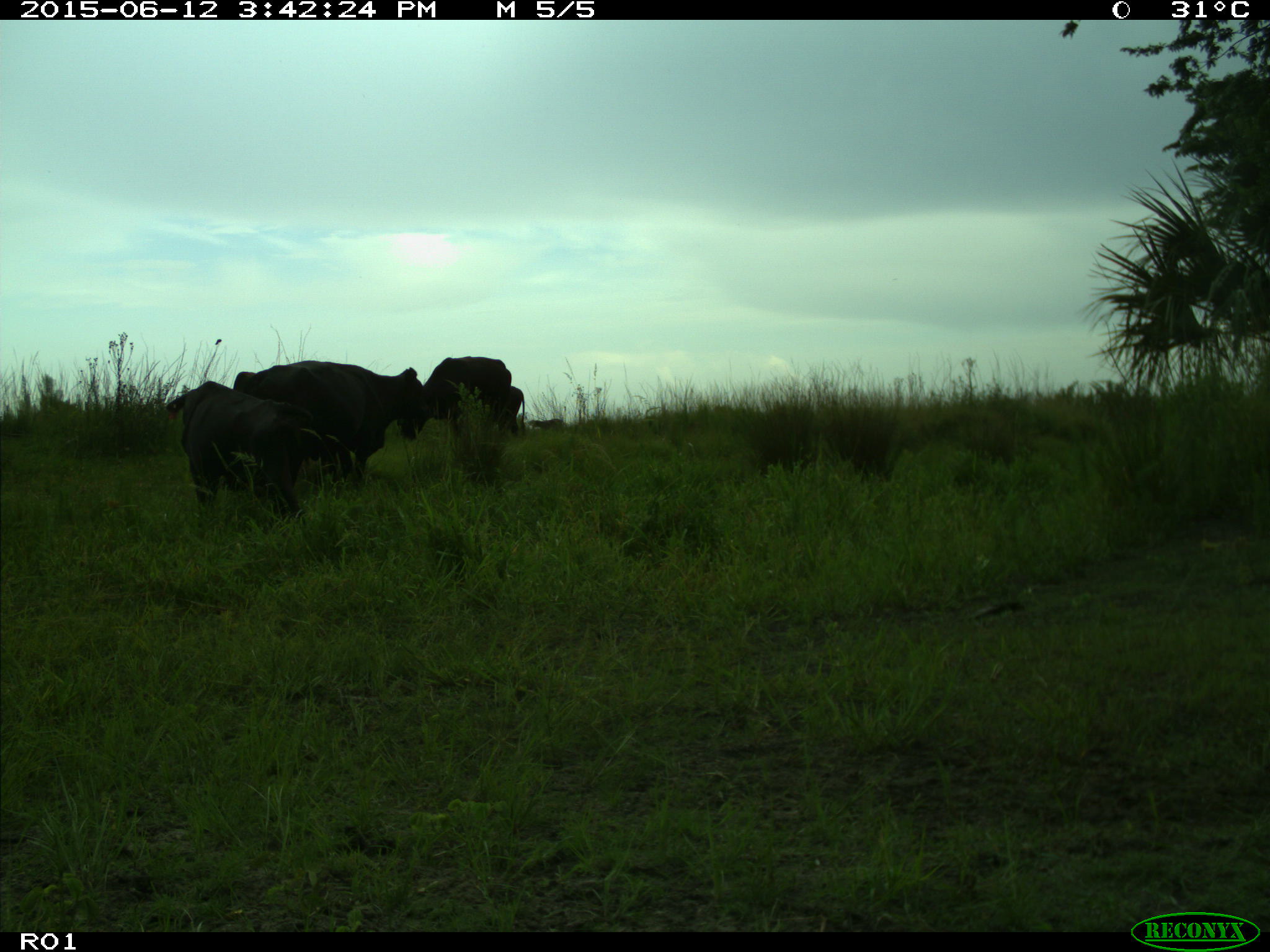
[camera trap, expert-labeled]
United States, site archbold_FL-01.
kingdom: Animalia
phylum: Chordata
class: Mammalia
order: Artiodactyla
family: Bovidae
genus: Bos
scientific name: Bos taurus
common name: domestic cow